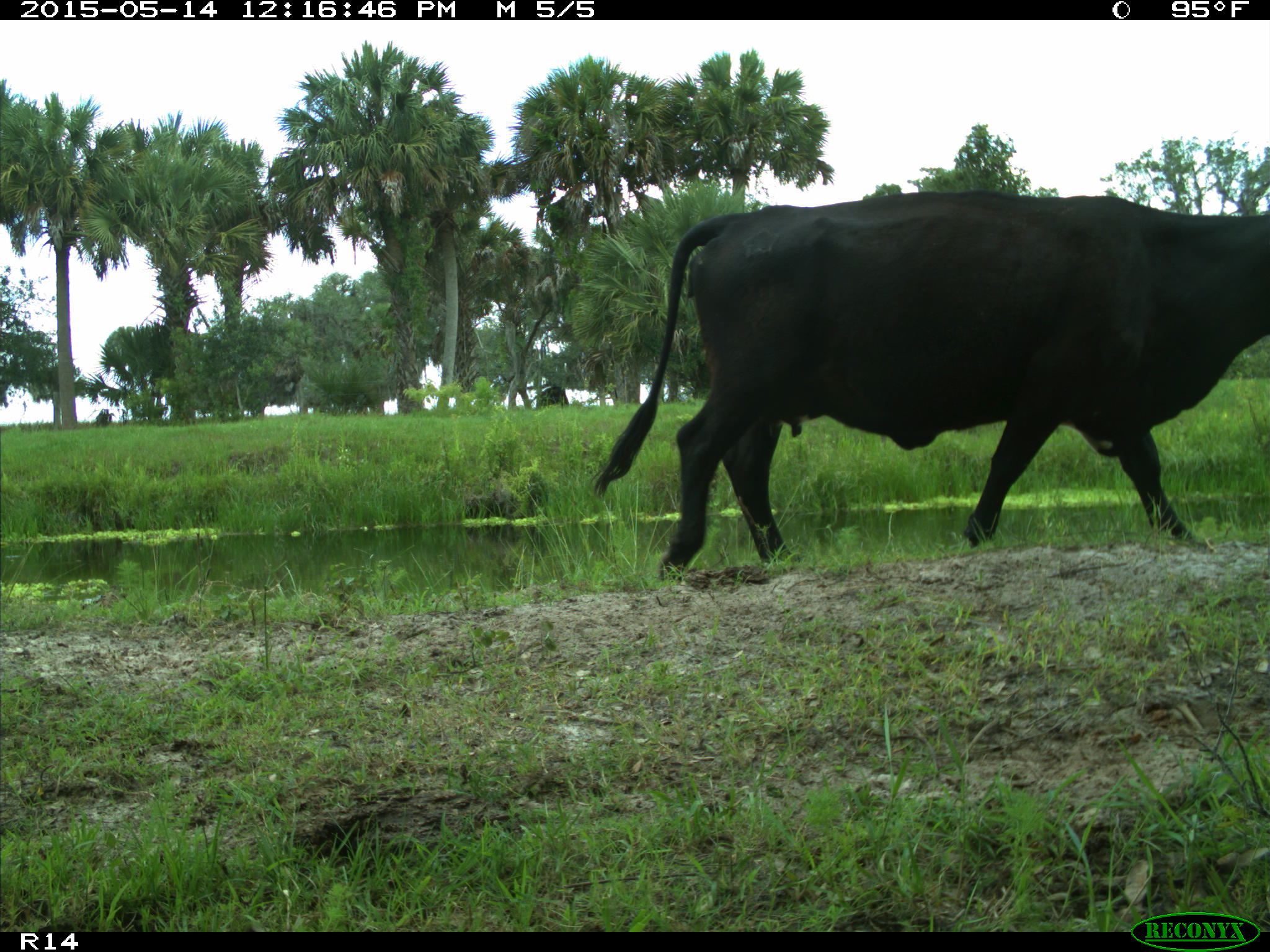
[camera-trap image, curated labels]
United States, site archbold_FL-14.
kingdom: Animalia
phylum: Chordata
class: Mammalia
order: Artiodactyla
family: Bovidae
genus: Bos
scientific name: Bos taurus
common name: domestic cow